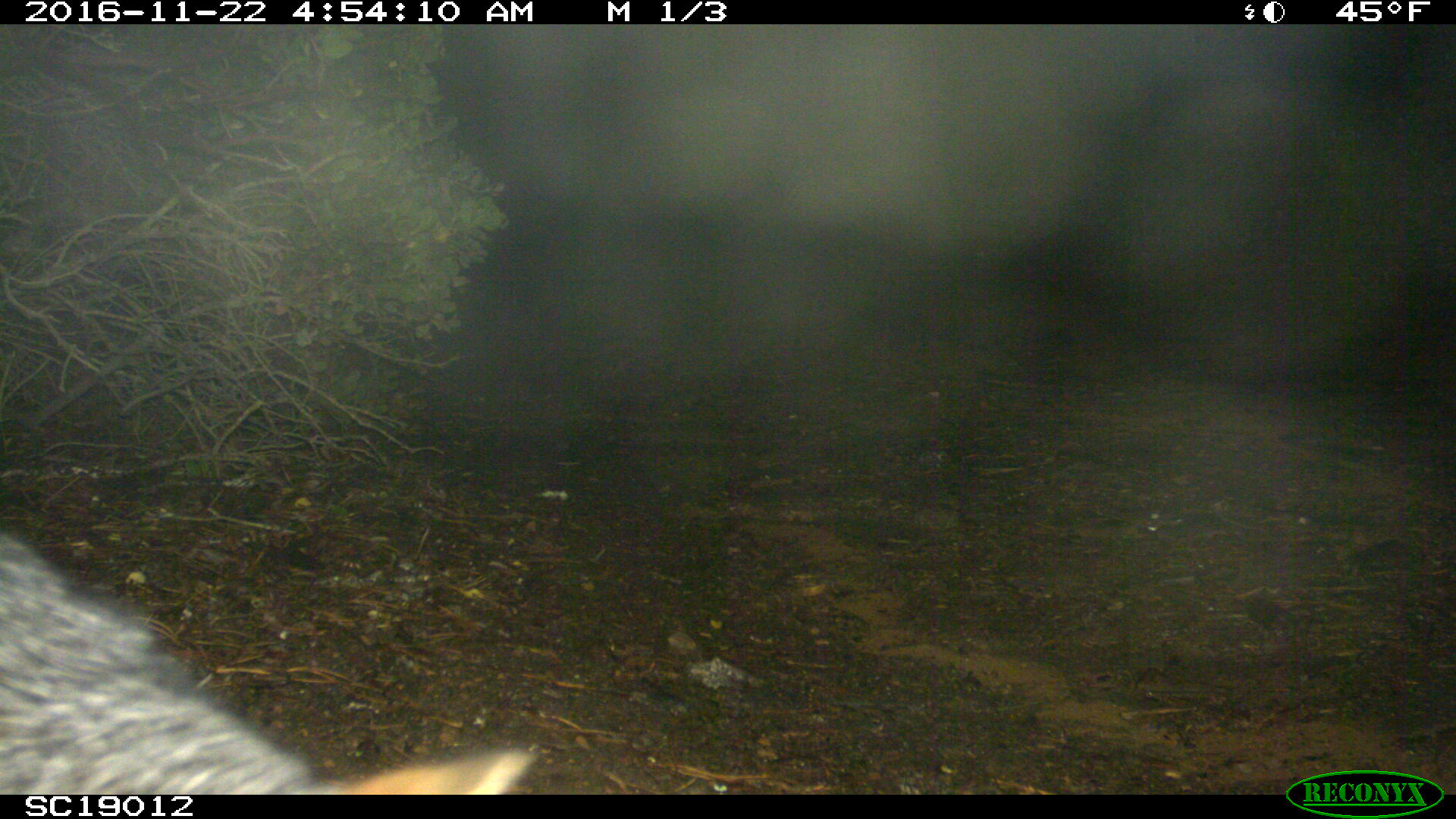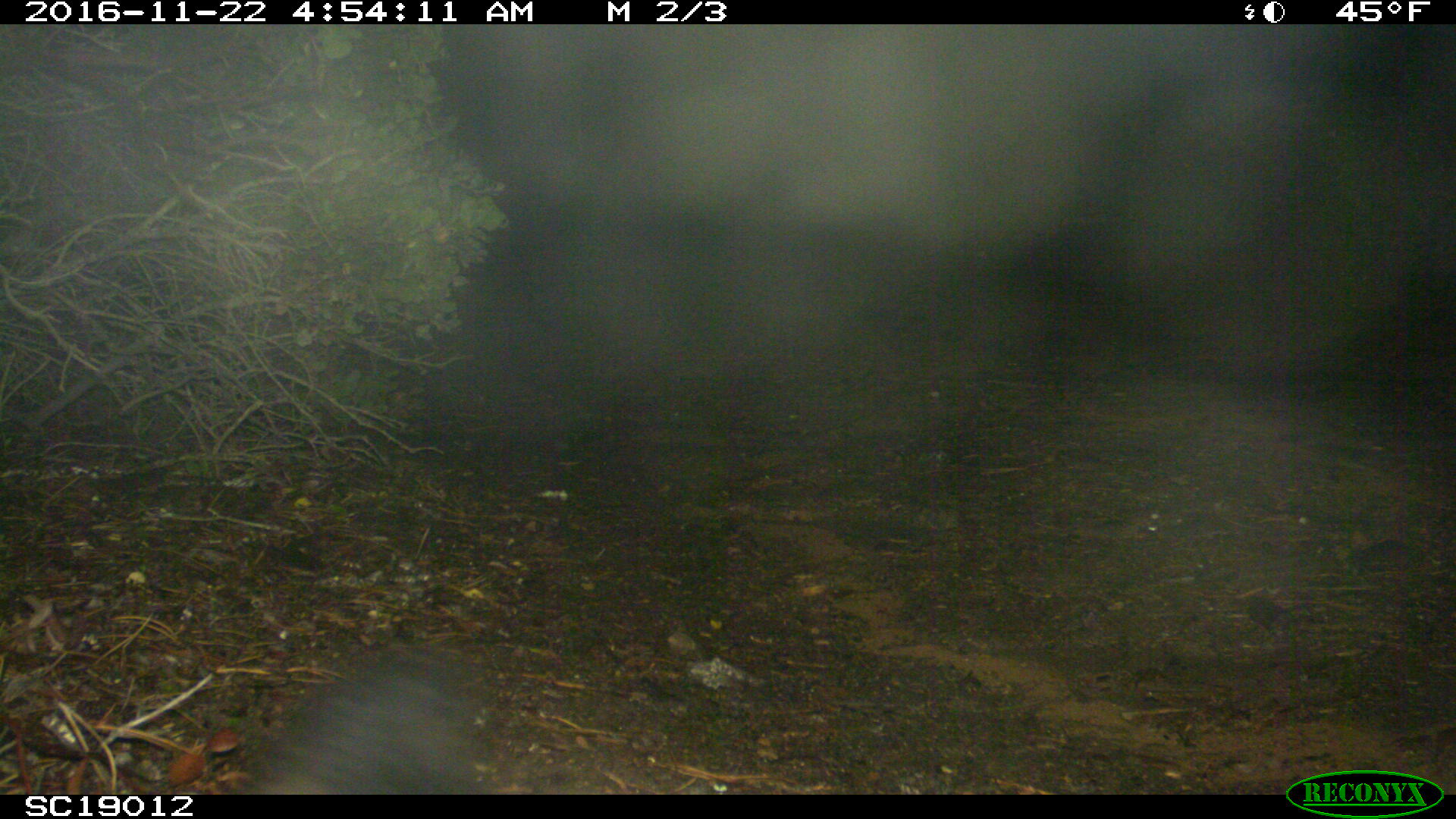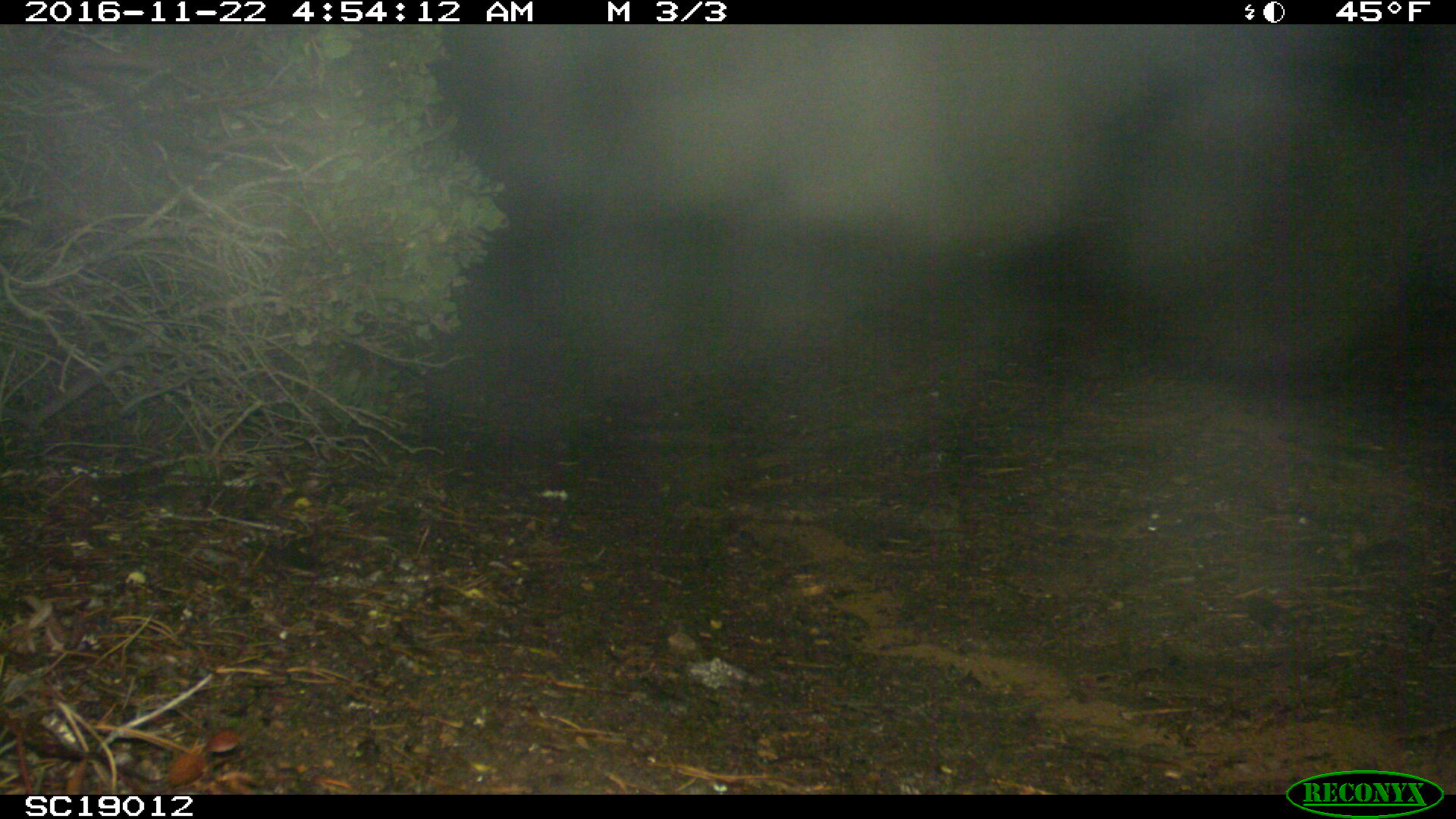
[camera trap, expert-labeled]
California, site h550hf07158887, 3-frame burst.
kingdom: Animalia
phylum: Chordata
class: Mammalia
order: Carnivora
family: Canidae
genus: Urocyon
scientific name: Urocyon littoralis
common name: island fox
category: fox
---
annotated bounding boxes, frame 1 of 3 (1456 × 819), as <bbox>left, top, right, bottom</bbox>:
fox: <bbox>1, 530, 542, 793</bbox>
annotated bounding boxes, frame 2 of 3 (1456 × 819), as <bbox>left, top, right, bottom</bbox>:
fox: <bbox>235, 653, 488, 793</bbox>